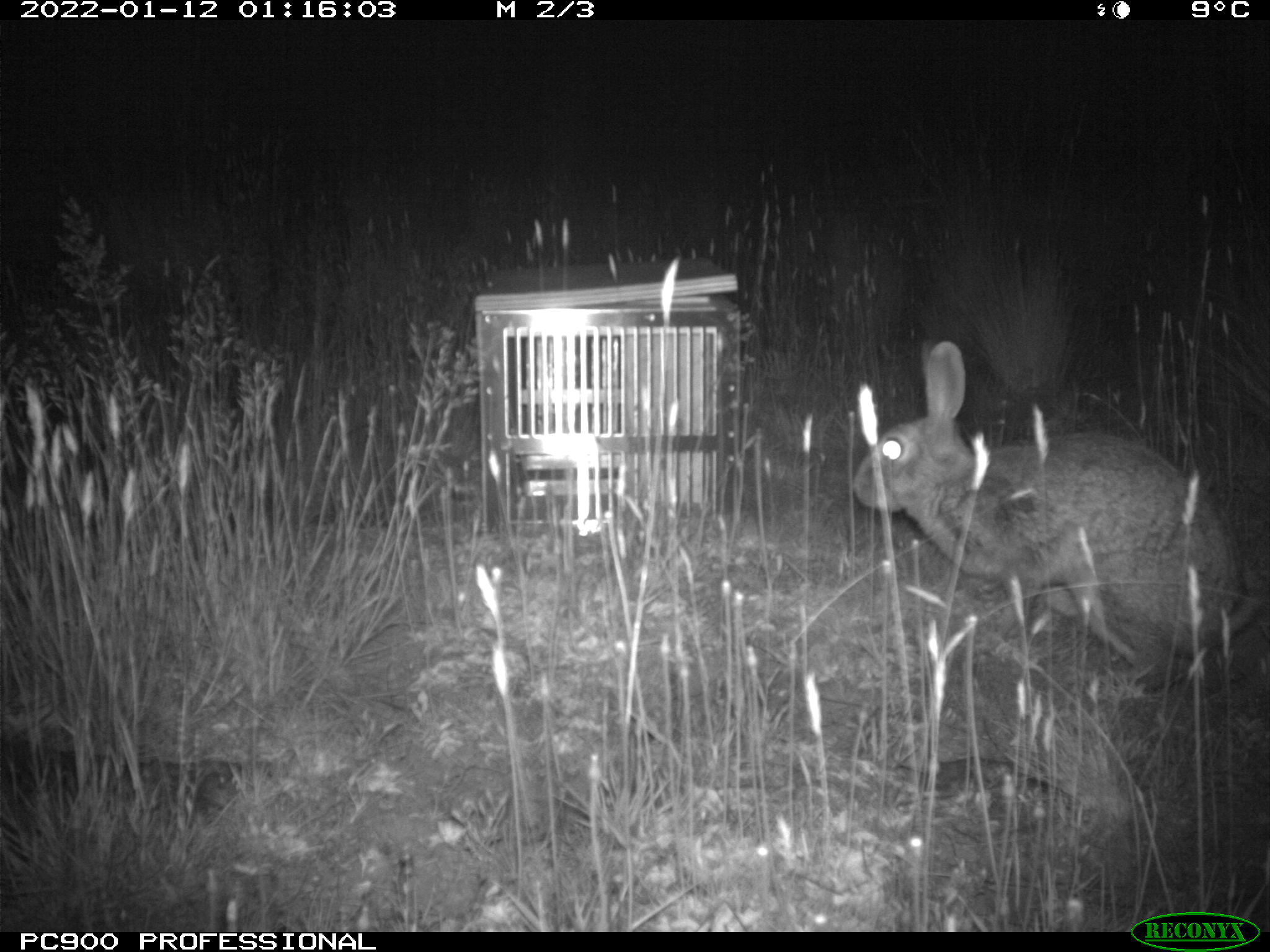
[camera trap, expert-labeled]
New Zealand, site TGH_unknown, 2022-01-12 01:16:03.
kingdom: Animalia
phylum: Chordata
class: Mammalia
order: Lagomorpha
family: Leporidae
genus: Oryctolagus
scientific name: Oryctolagus cuniculus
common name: european rabbit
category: rabbit